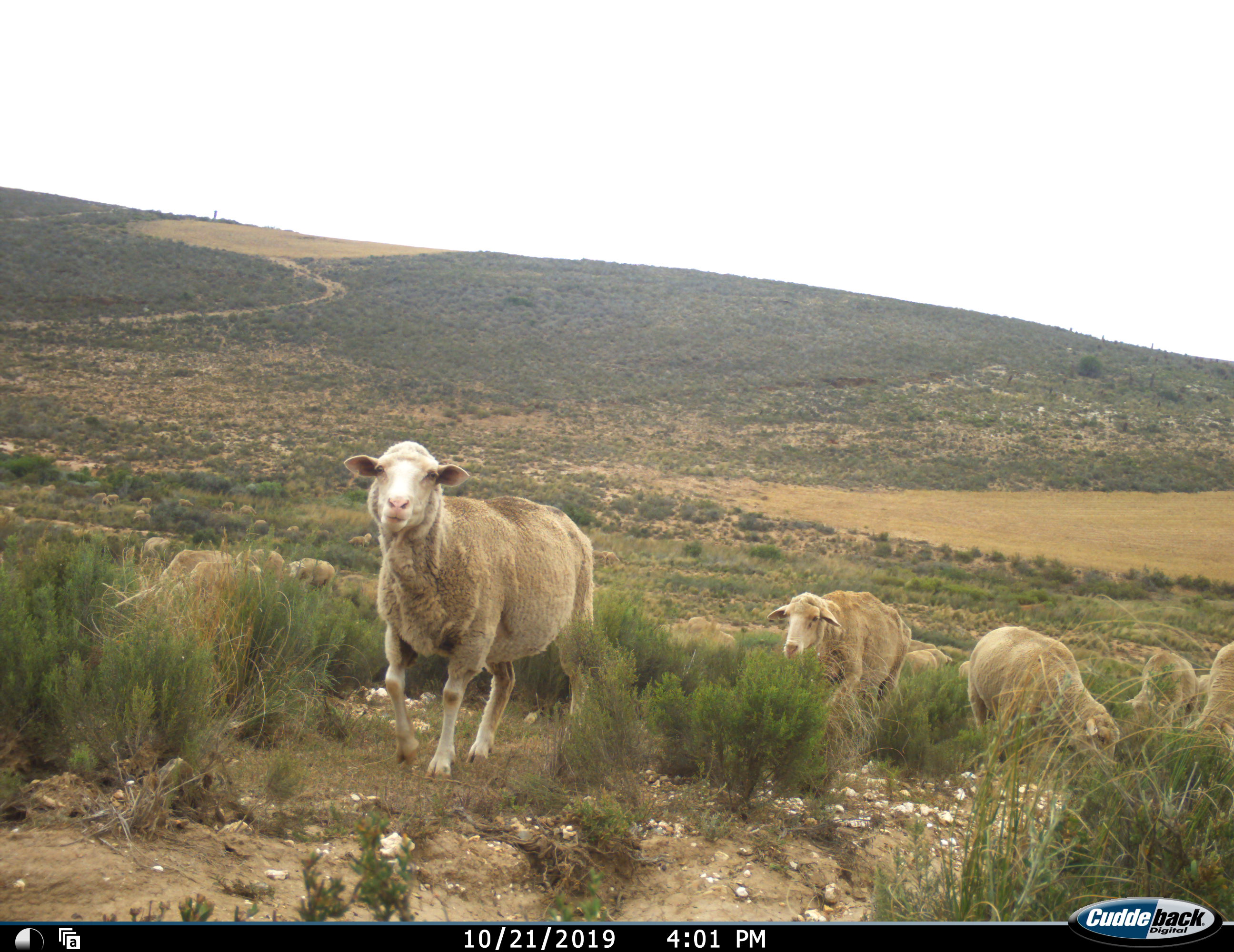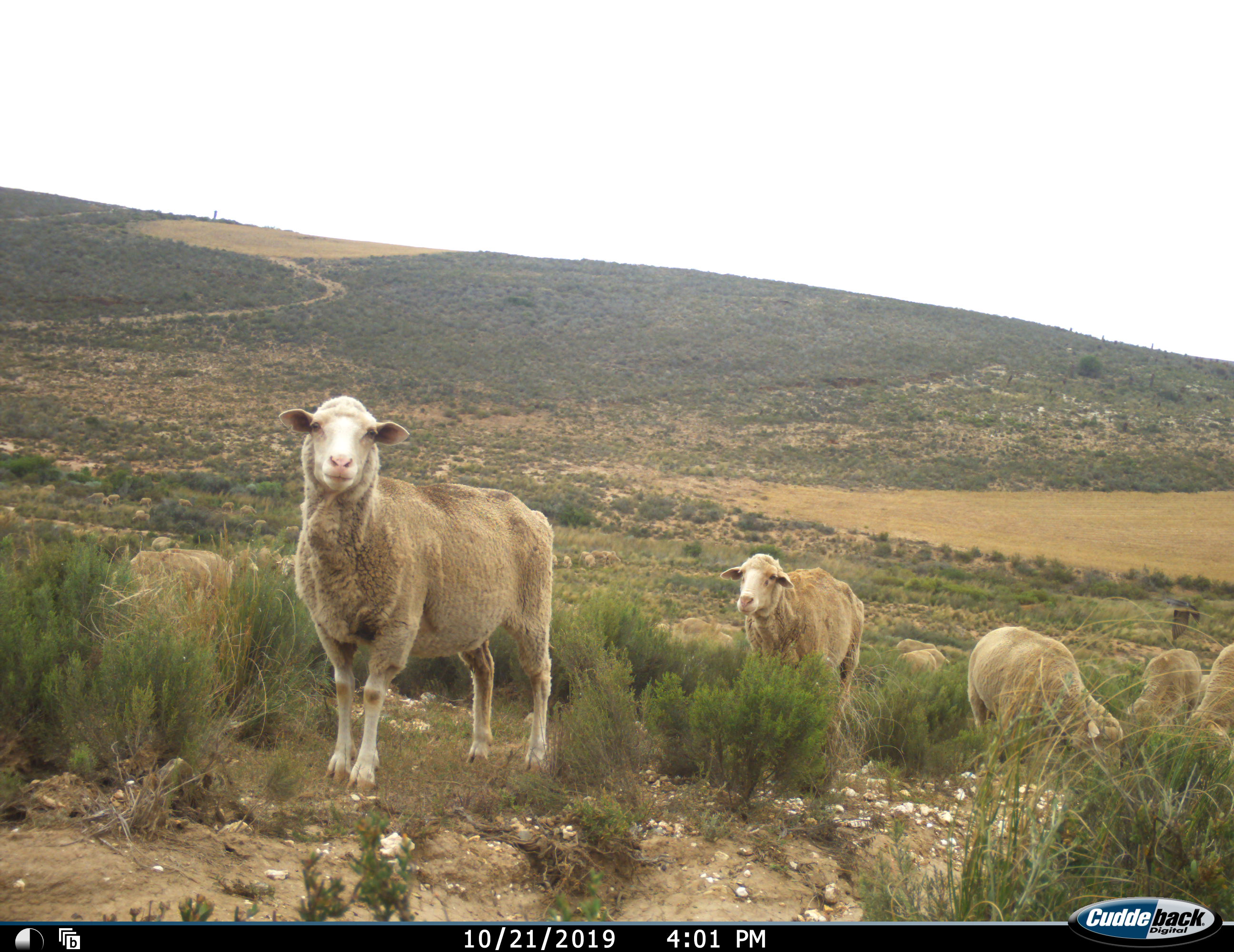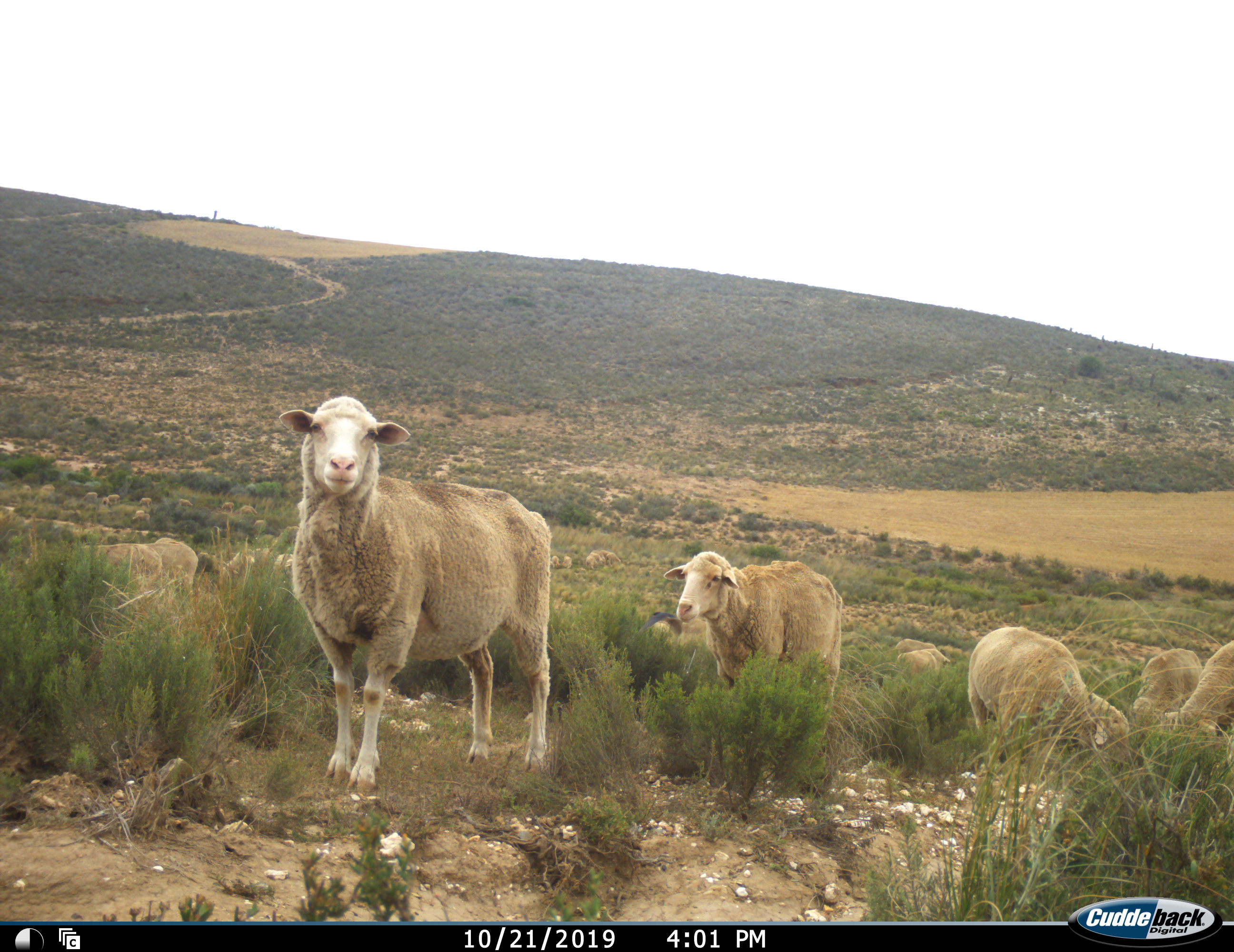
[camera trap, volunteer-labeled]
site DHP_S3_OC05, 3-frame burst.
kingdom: Animalia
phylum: Chordata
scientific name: Vertebrata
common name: domestic animal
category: domesticanimal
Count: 11-50.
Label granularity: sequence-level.